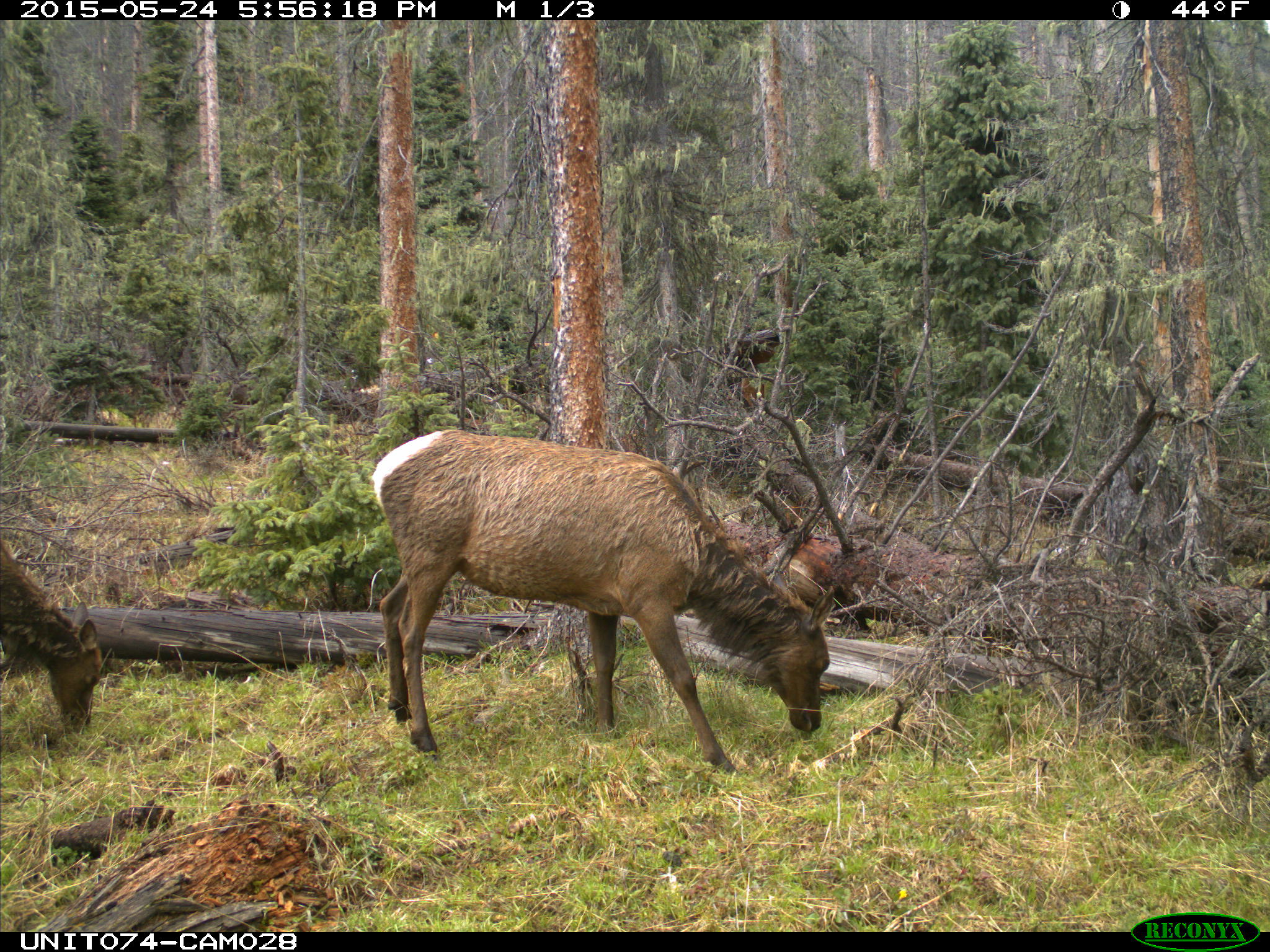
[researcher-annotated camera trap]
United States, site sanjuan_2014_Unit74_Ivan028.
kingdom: Animalia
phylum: Chordata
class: Mammalia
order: Artiodactyla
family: Cervidae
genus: Cervus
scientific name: Cervus elaphus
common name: red deer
Cervus elaphus (red deer).